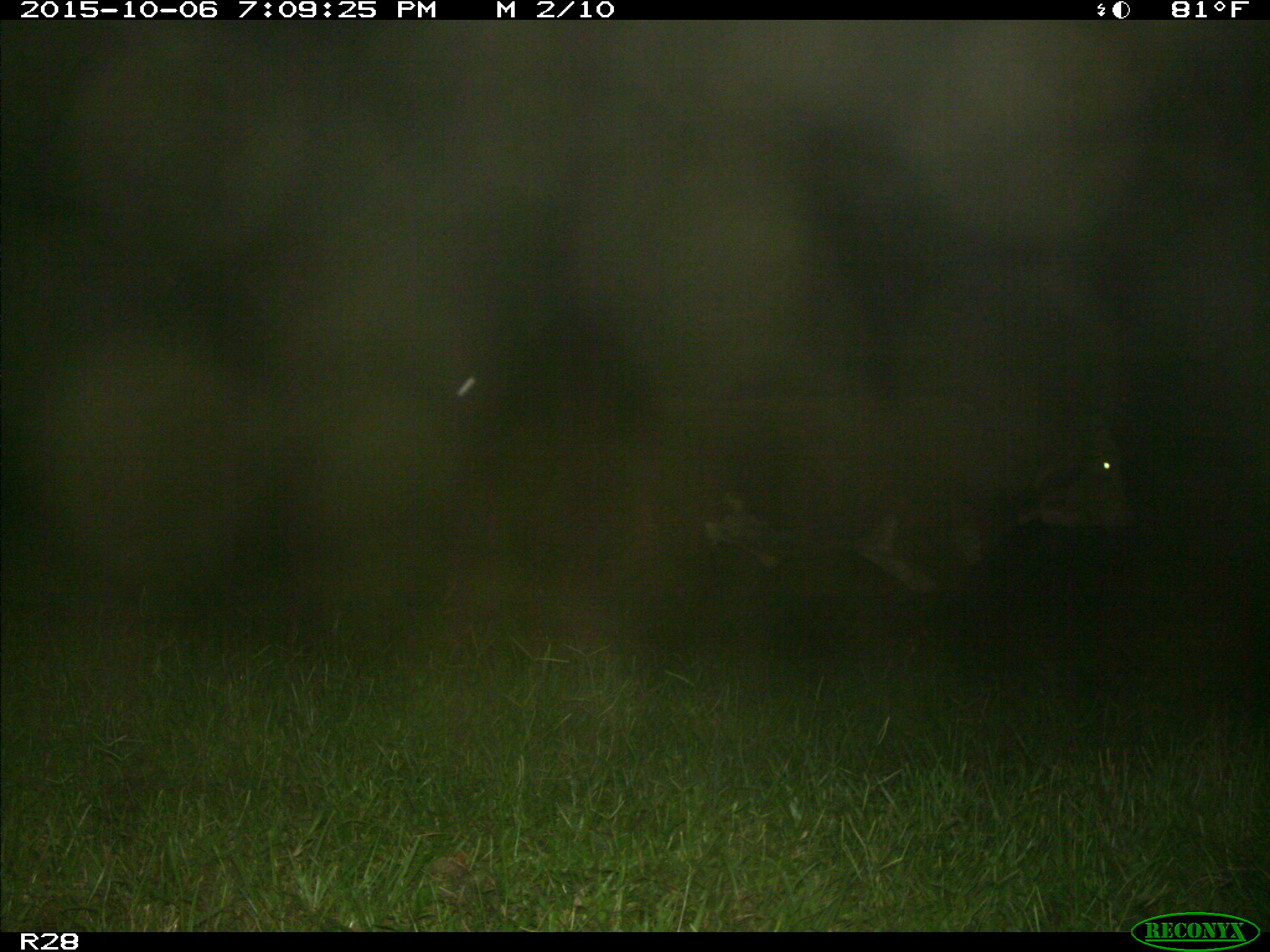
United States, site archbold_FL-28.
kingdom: Animalia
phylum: Chordata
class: Mammalia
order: Artiodactyla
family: Bovidae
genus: Bos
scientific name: Bos taurus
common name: domestic cow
Bos taurus (domestic cow).